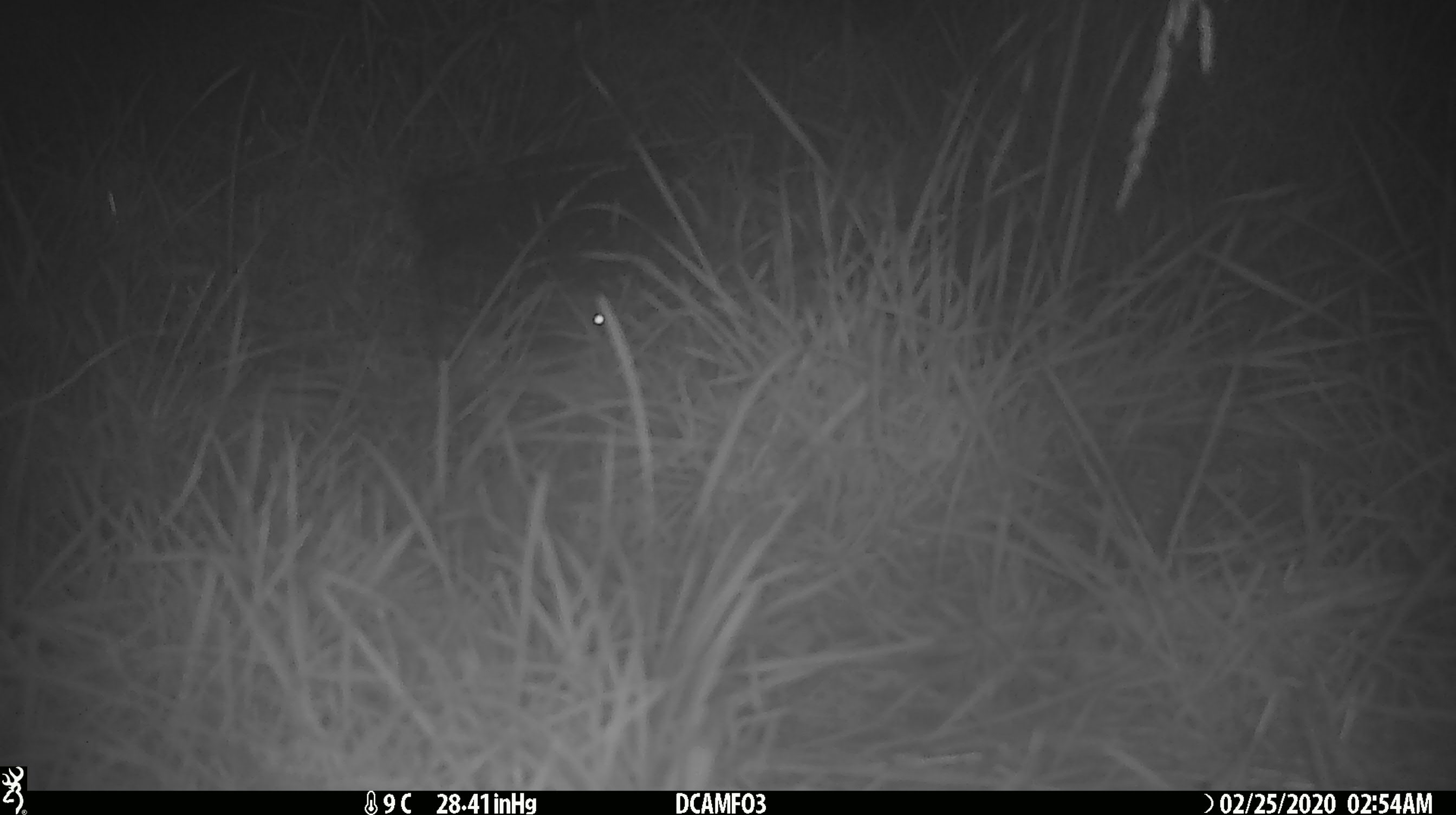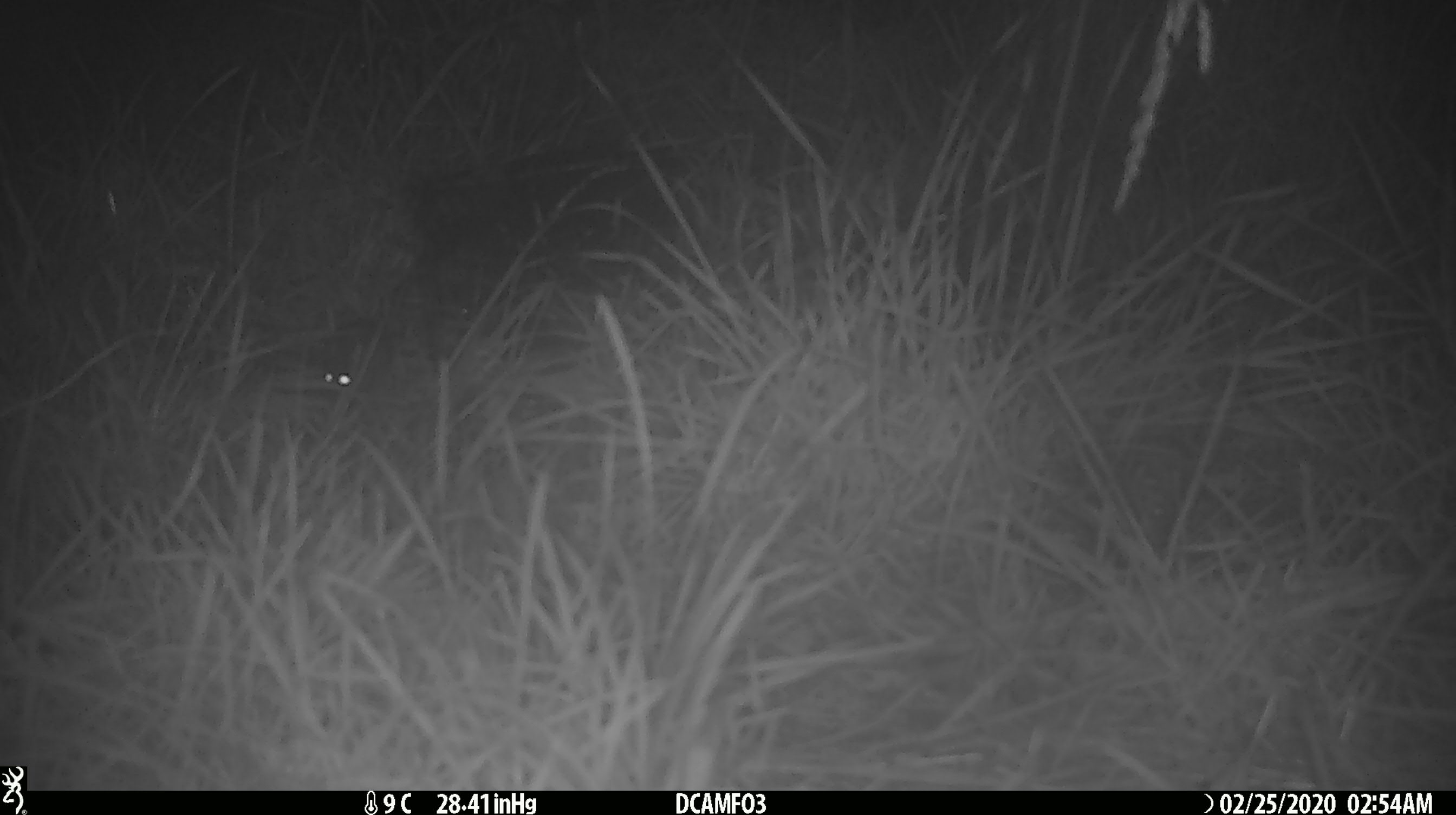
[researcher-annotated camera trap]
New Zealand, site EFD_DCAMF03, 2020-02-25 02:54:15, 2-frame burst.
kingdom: Animalia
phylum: Chordata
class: Mammalia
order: Rodentia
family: Muridae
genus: Mus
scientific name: Mus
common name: mouse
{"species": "mouse (Mus)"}